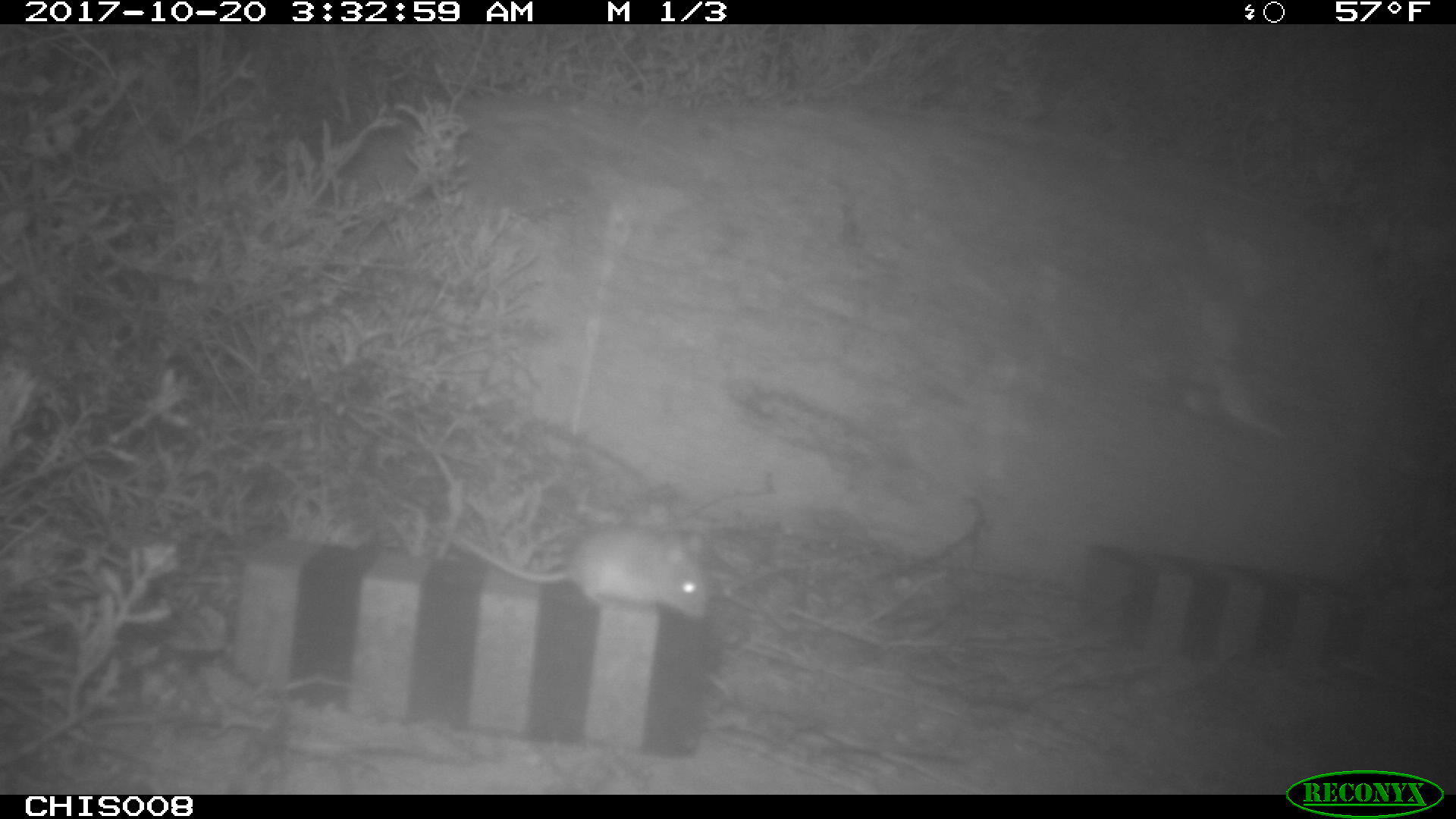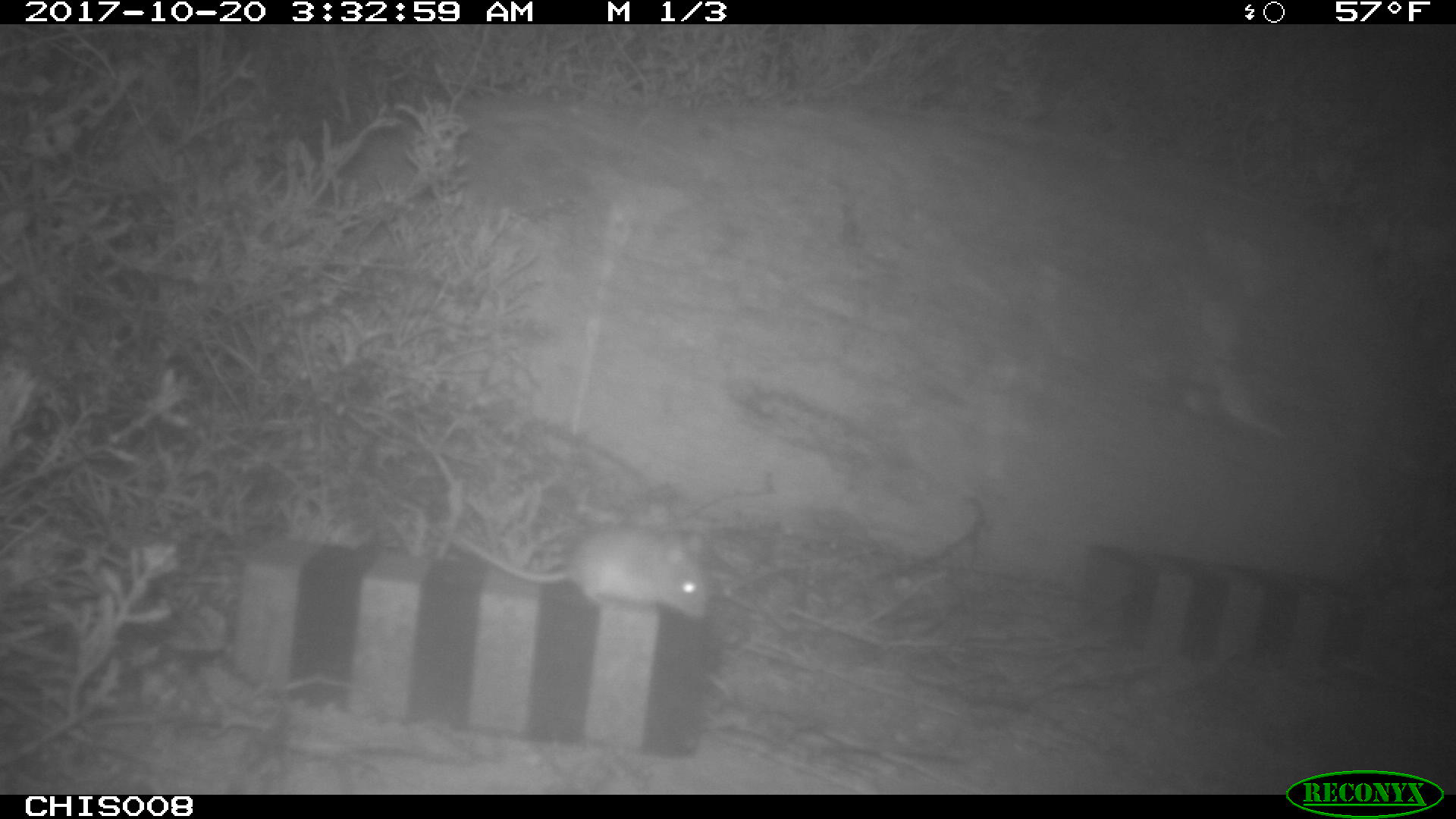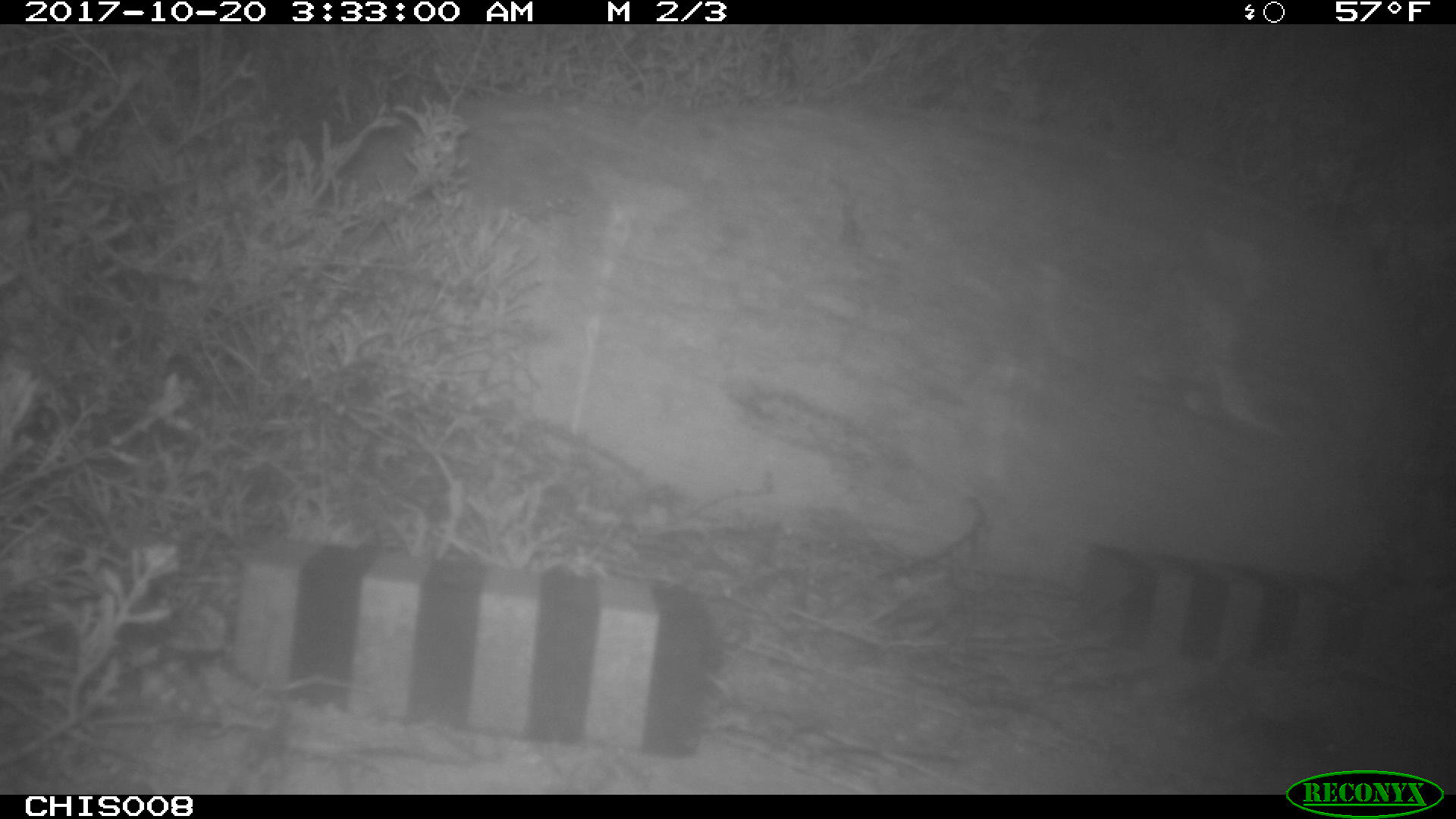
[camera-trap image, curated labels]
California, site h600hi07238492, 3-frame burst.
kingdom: Animalia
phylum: Chordata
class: Mammalia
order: Rodentia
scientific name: Rodentia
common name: rodent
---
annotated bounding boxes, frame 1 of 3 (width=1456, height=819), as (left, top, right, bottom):
rodent: (451, 509, 708, 622)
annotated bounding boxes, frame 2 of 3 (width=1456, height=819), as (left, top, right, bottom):
rodent: (455, 526, 711, 620)